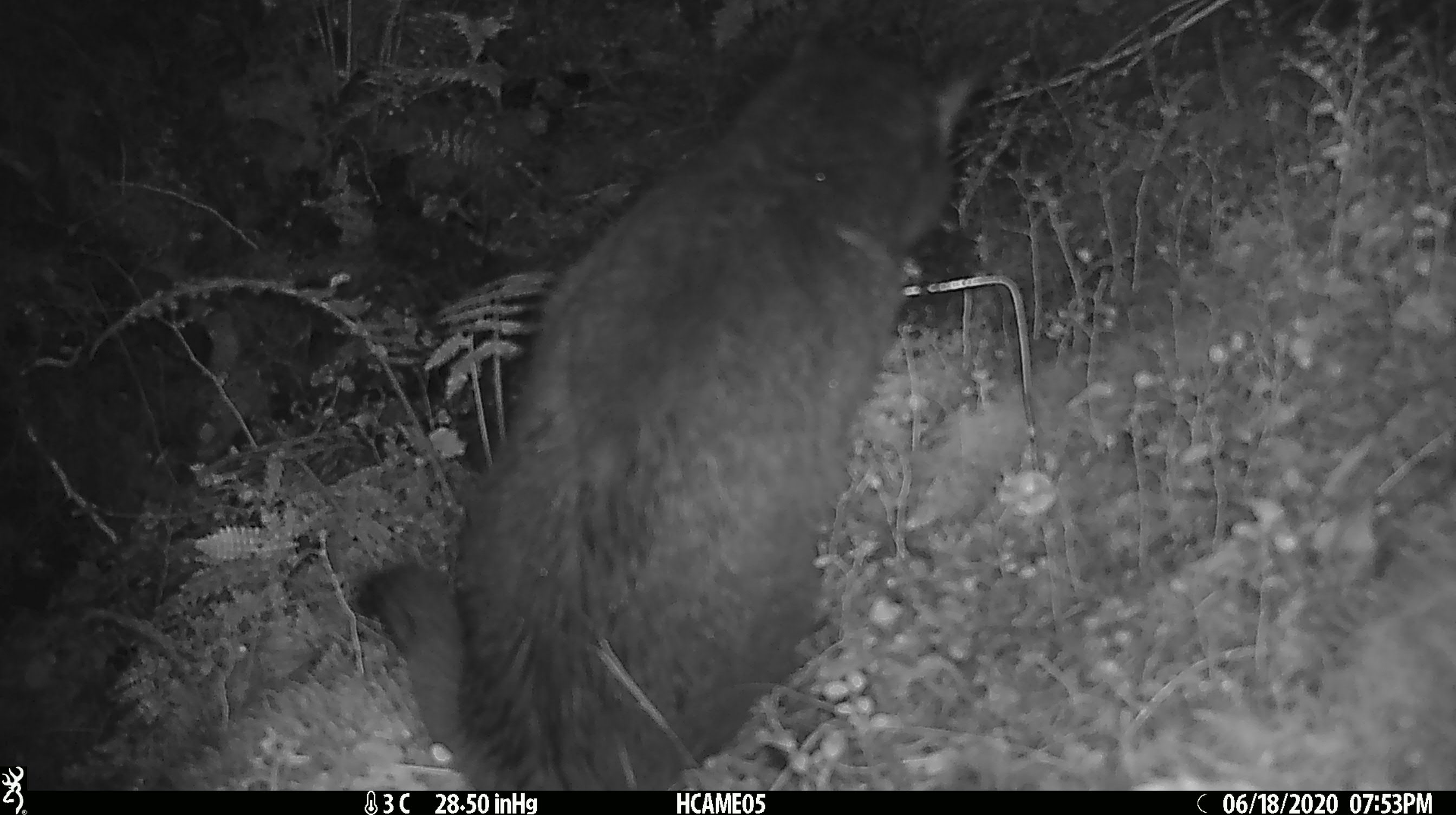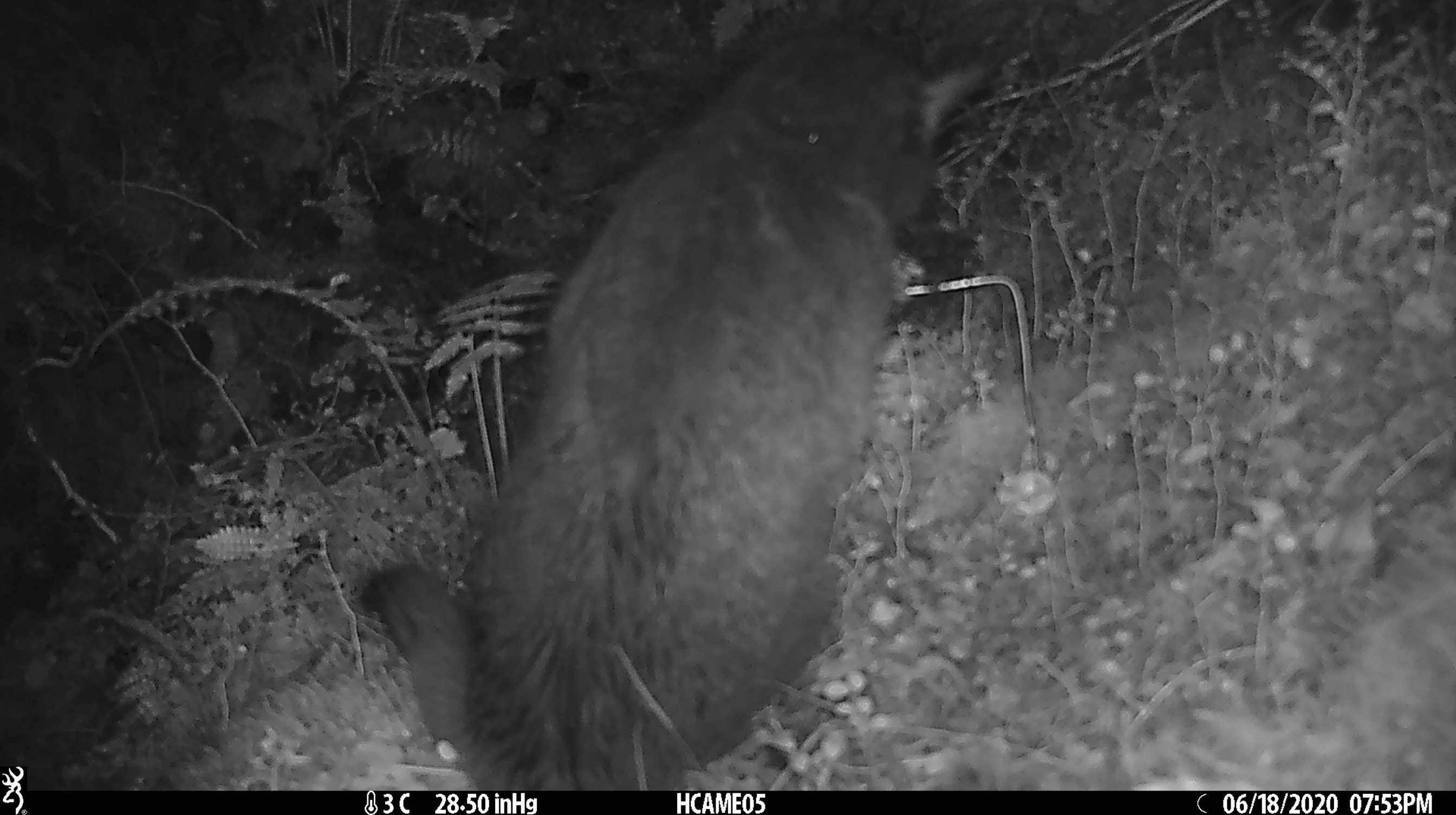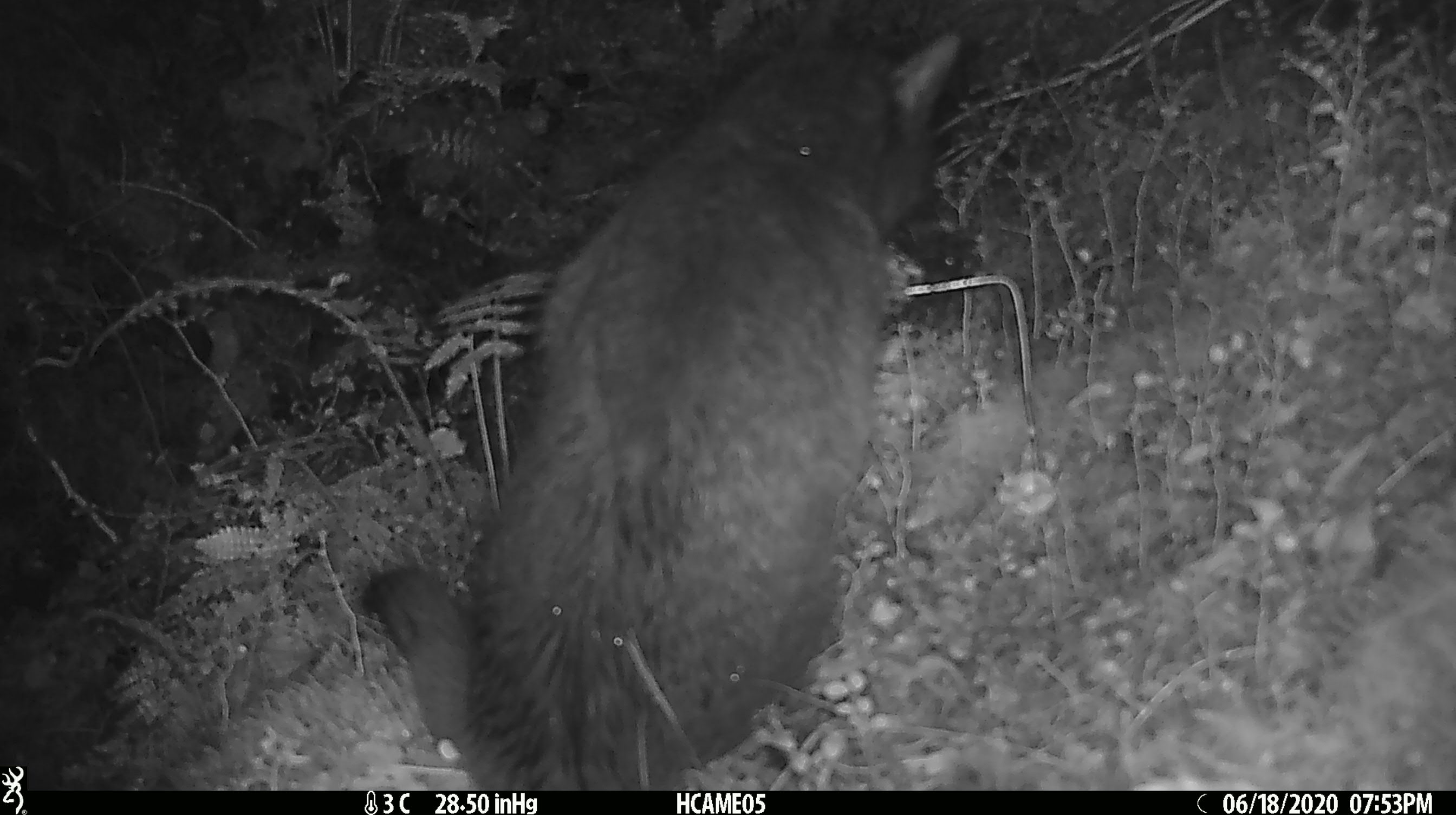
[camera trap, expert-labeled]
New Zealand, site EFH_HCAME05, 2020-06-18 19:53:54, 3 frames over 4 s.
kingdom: Animalia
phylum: Chordata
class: Mammalia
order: Carnivora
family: Felidae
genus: Felis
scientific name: Felis catus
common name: domestic cat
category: cat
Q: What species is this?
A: Cat (domestic cat) (Felis catus).